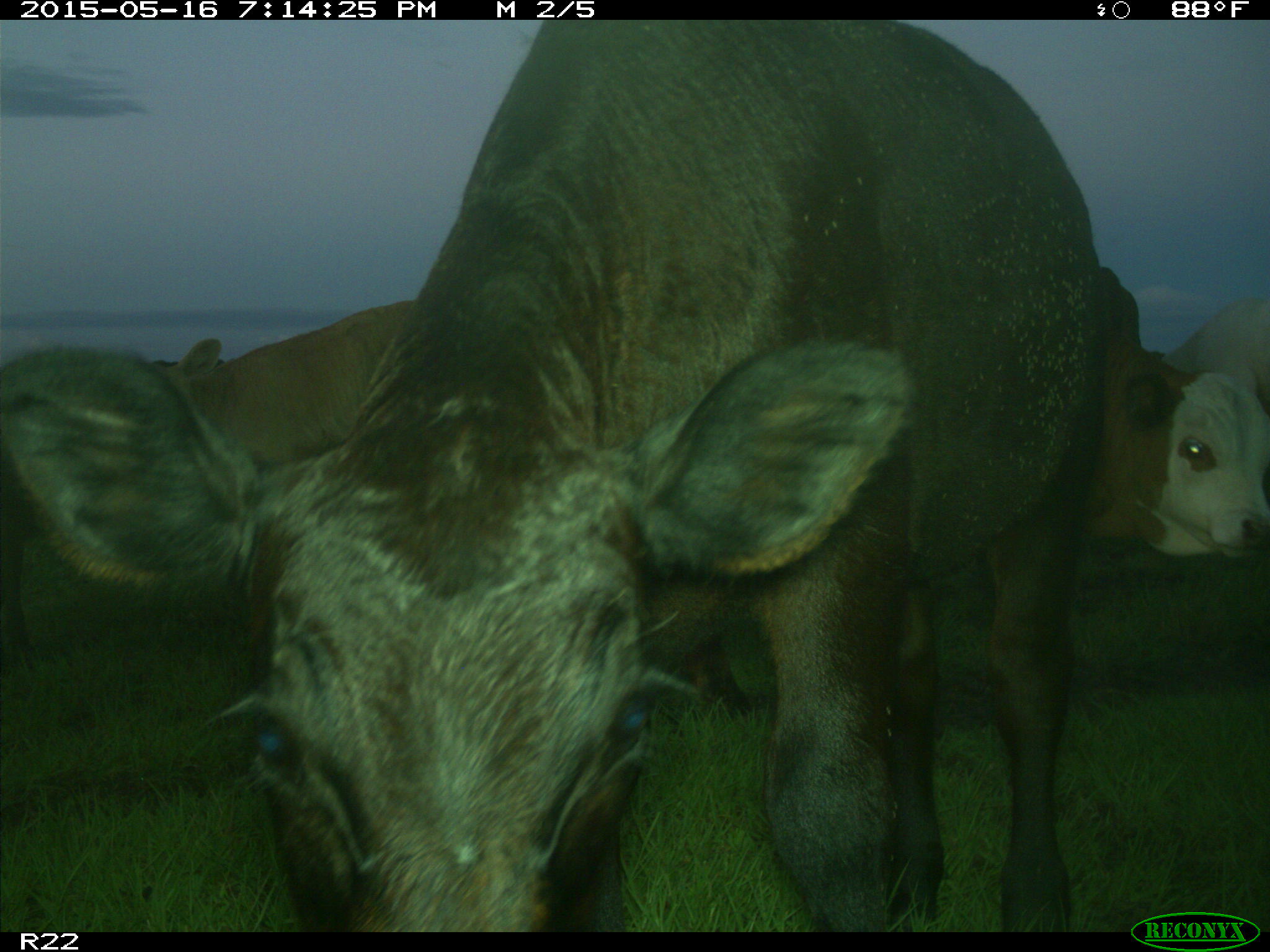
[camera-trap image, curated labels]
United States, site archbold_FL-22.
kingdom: Animalia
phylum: Chordata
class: Mammalia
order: Artiodactyla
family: Bovidae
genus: Bos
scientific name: Bos taurus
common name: domestic cow